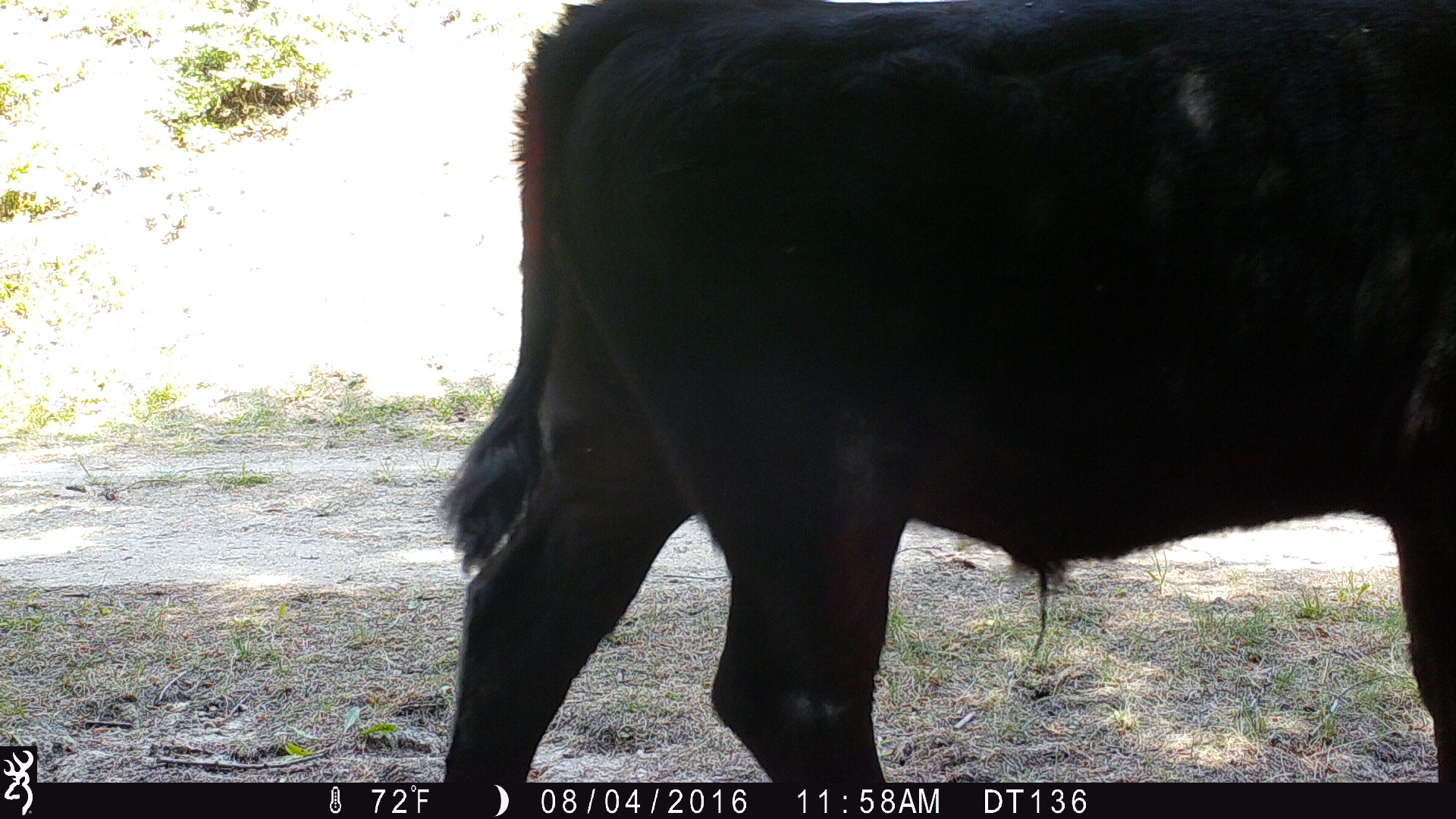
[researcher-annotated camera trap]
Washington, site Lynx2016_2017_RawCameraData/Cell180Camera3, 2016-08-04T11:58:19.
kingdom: Animalia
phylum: Chordata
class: Mammalia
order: Artiodactyla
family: Bovidae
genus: Bos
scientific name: Bos taurus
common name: domestic cattle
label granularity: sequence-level